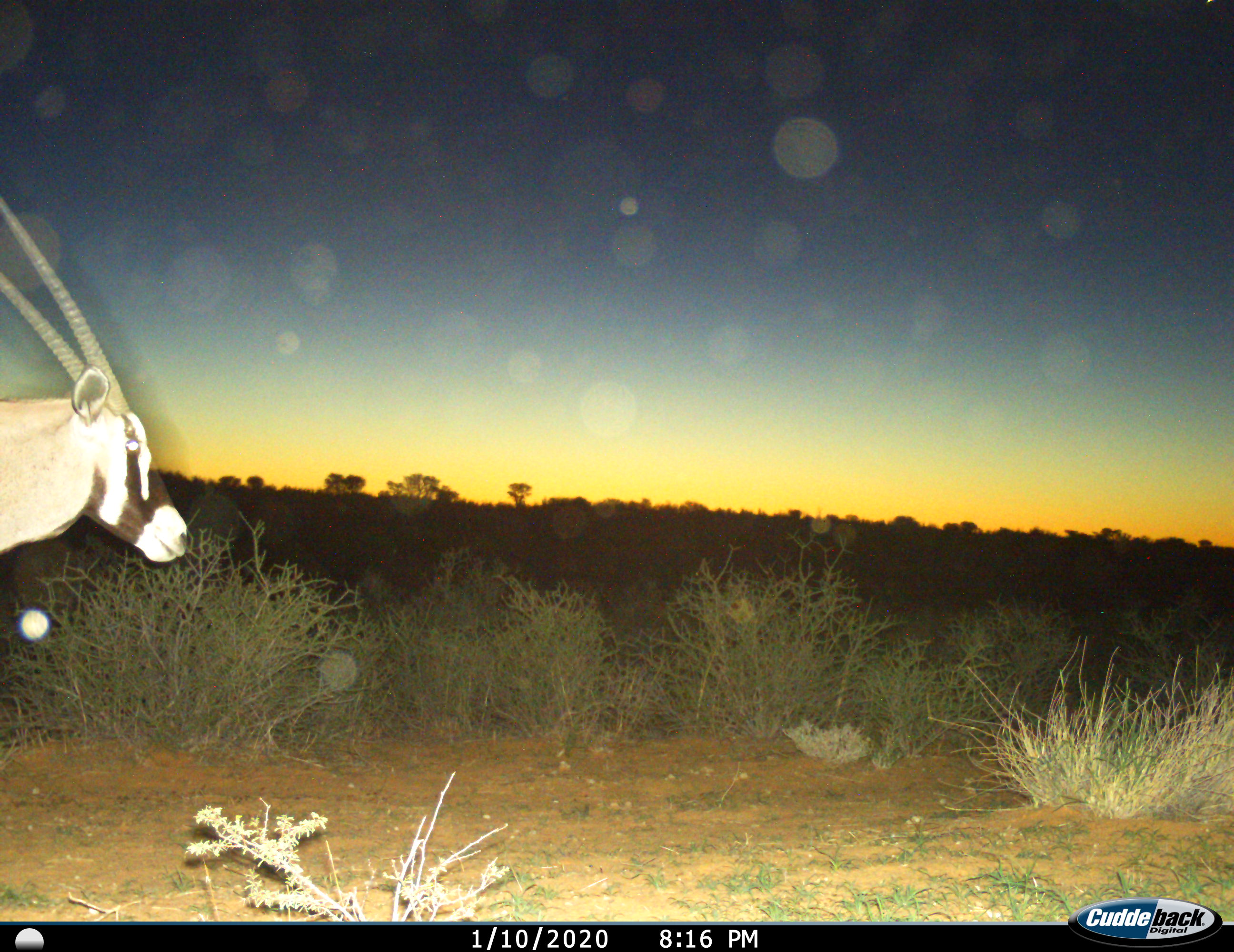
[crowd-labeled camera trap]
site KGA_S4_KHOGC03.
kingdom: Animalia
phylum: Chordata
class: Mammalia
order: Artiodactyla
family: Bovidae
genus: Oryx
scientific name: Oryx gazella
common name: gemsbok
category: oryx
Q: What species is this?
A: Oryx (gemsbok) (Oryx gazella).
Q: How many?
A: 1.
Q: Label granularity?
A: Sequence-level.